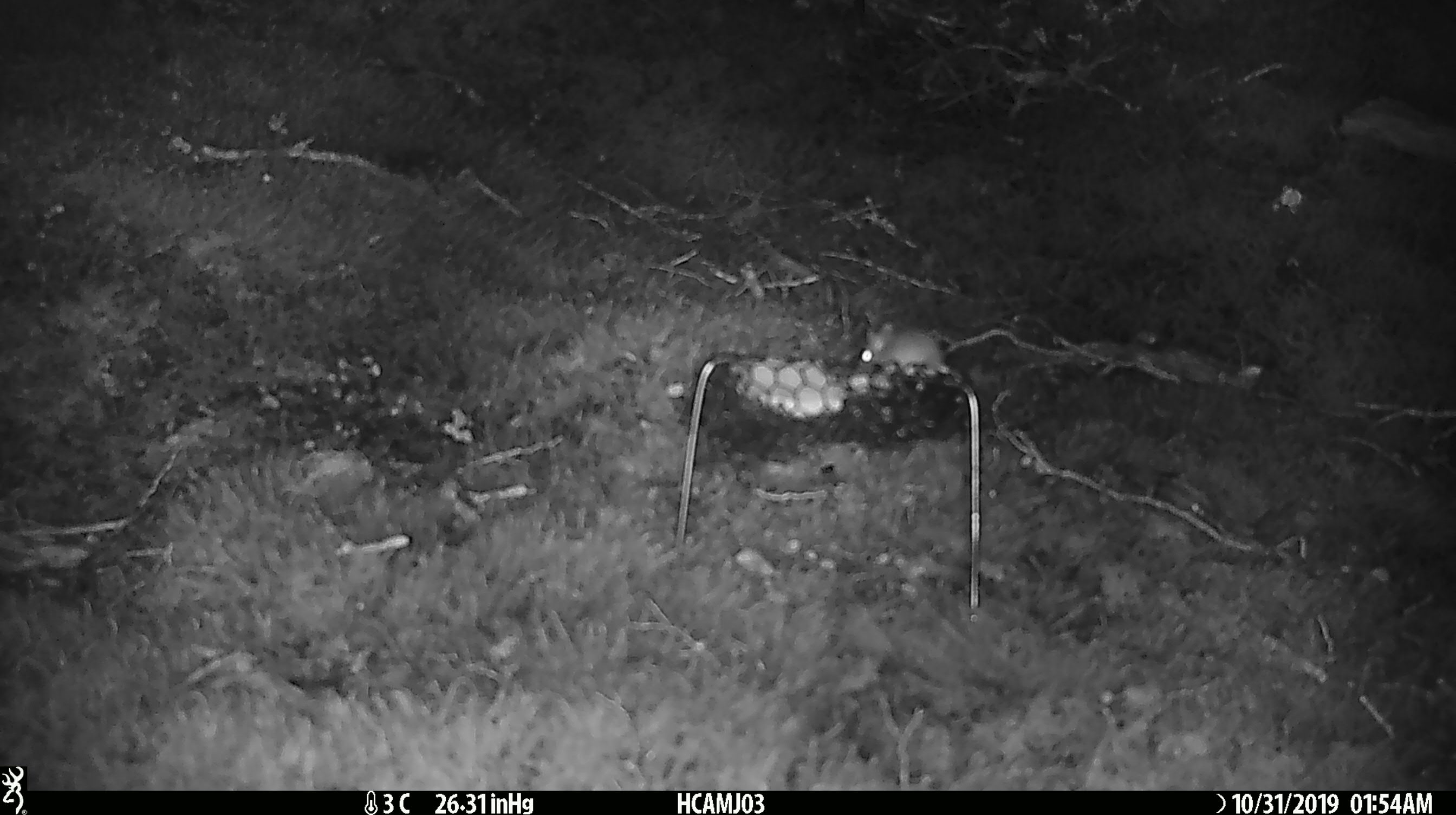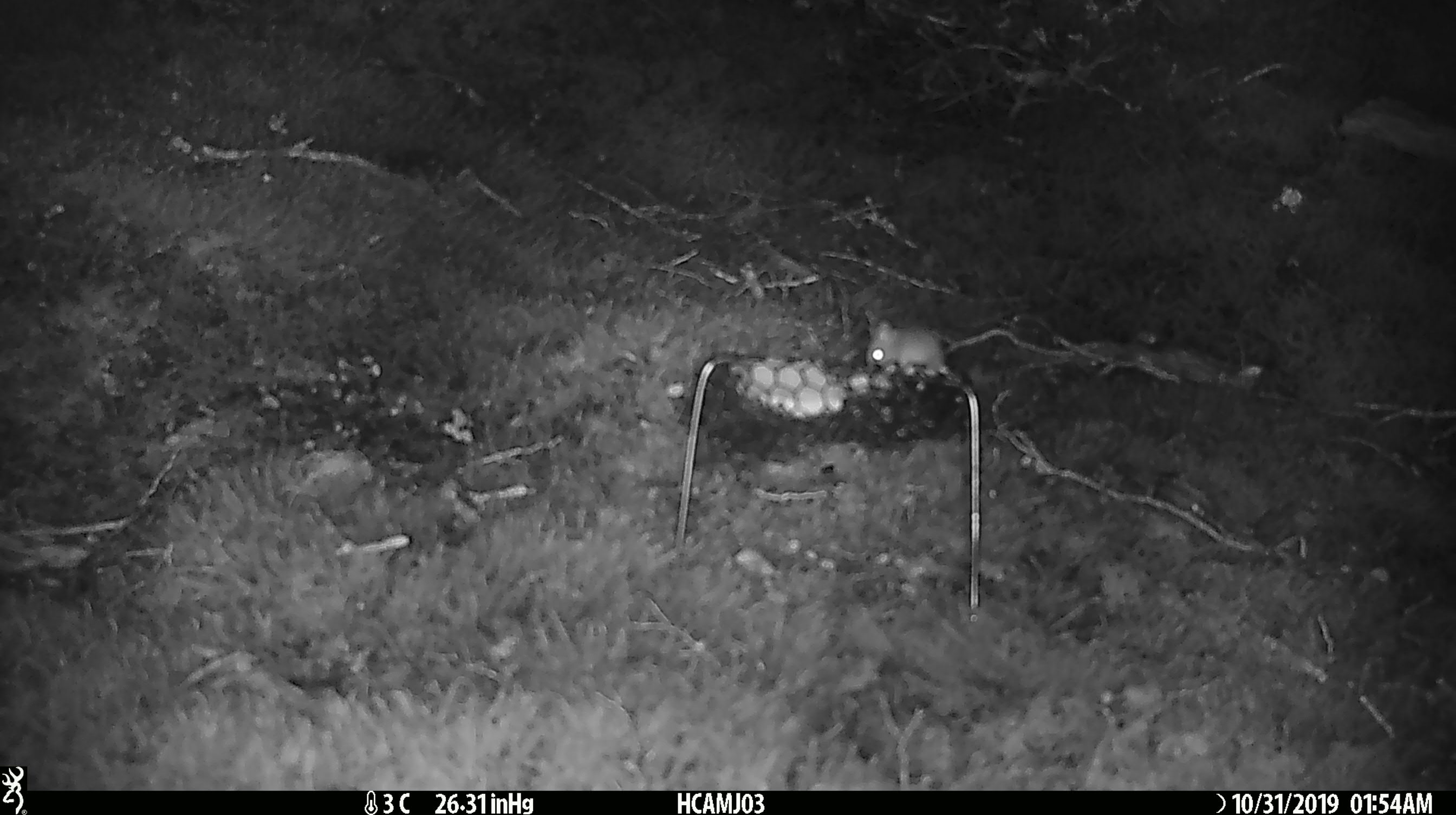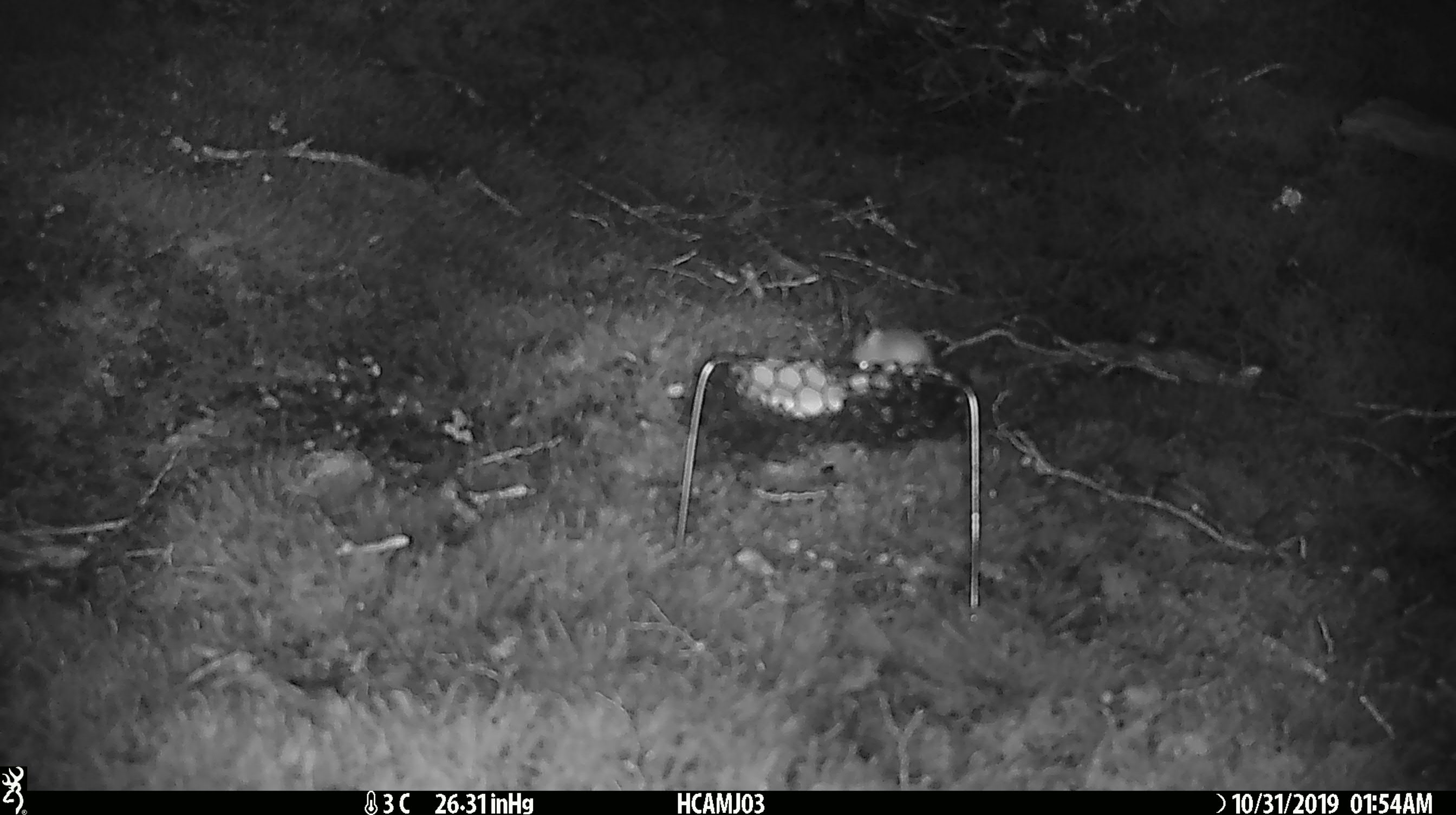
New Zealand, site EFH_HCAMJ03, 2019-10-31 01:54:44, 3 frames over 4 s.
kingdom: Animalia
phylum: Chordata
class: Mammalia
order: Rodentia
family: Muridae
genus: Mus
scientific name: Mus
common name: mouse